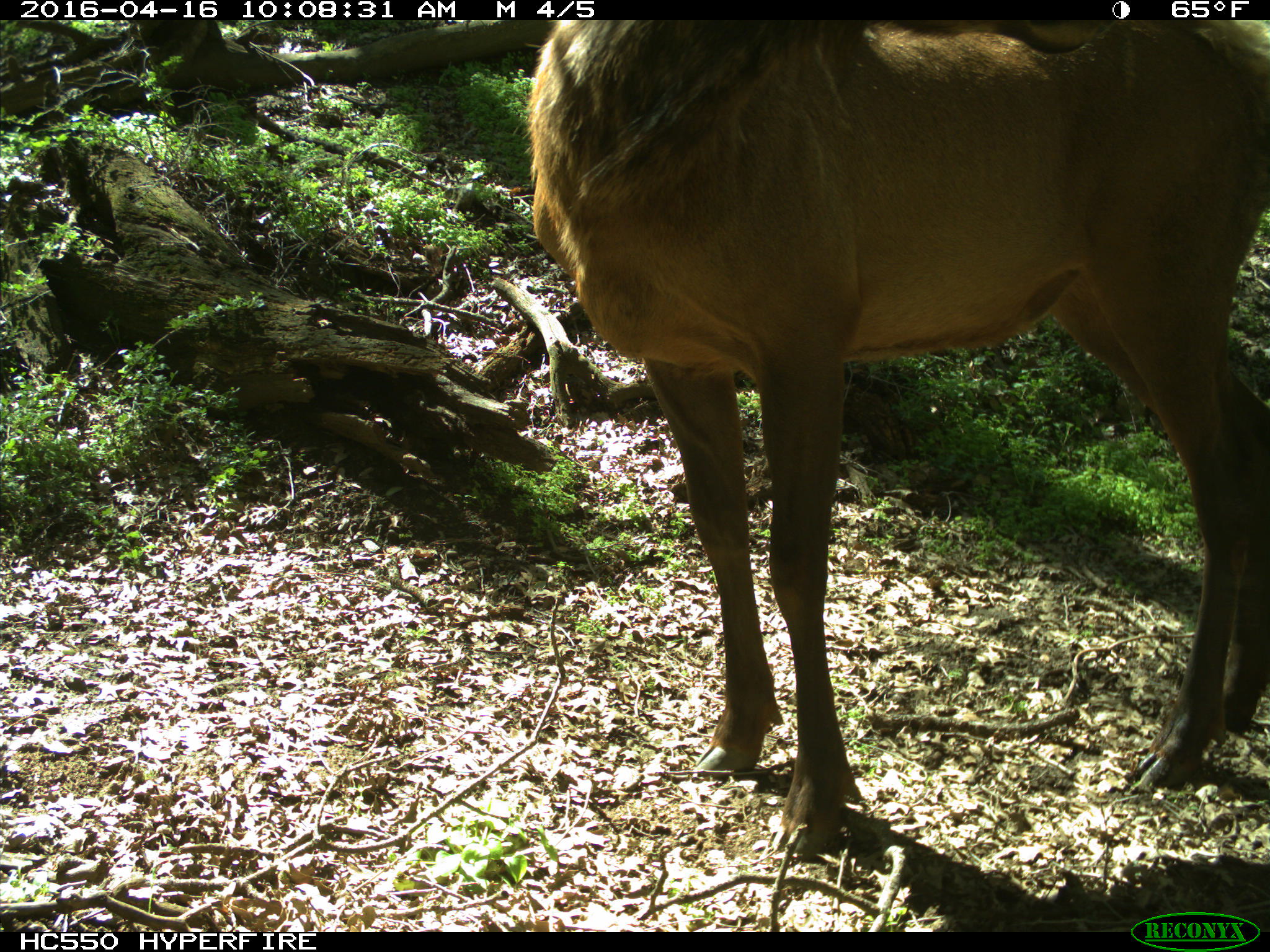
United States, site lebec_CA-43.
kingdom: Animalia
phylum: Chordata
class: Mammalia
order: Artiodactyla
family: Cervidae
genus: Cervus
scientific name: Cervus canadensis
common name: elk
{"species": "Cervus canadensis (elk)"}